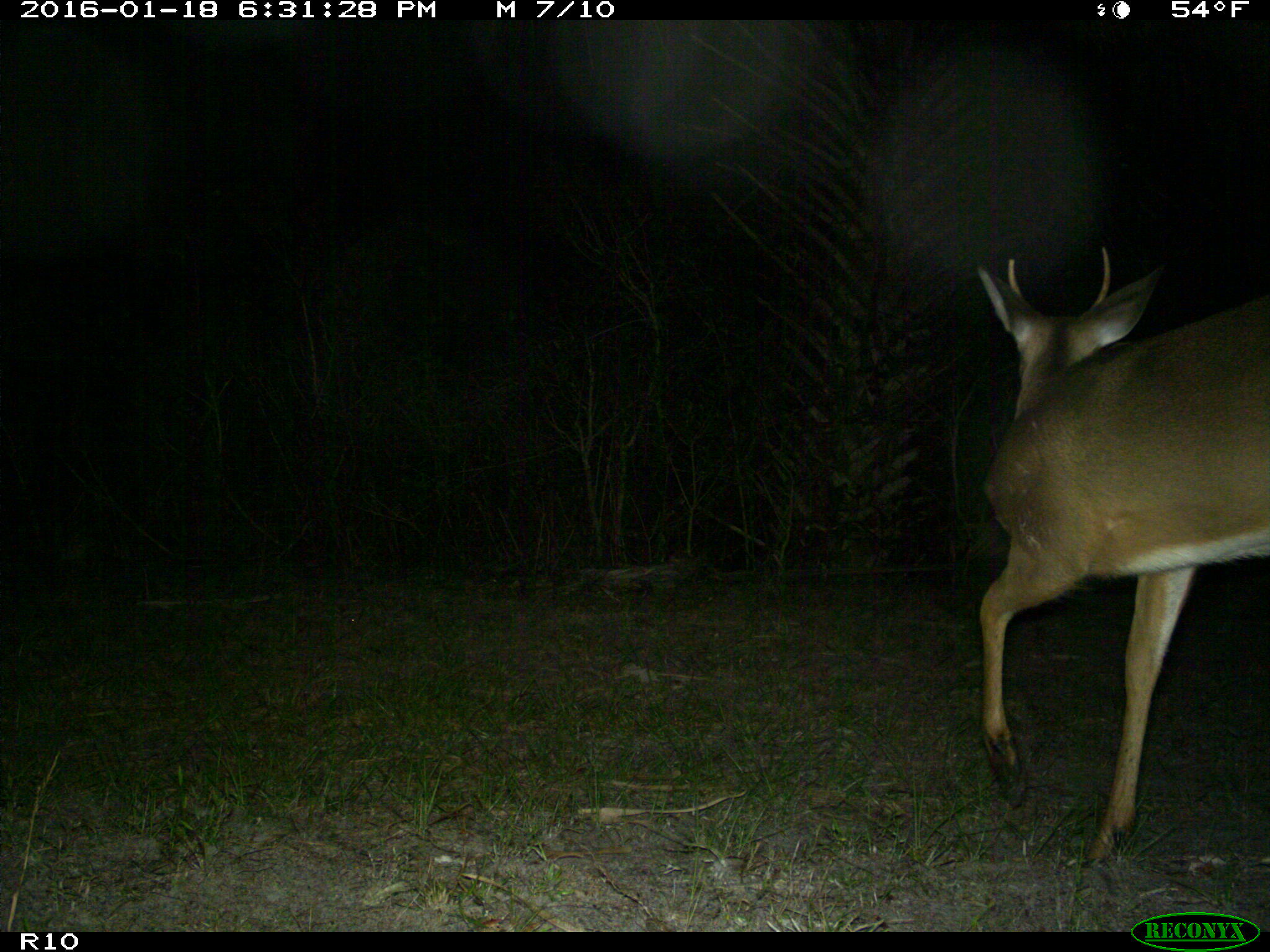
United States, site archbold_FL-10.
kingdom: Animalia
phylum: Chordata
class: Mammalia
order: Artiodactyla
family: Cervidae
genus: Odocoileus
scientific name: Odocoileus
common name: deer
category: unidentified deer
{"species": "unidentified deer (deer) (Odocoileus)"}